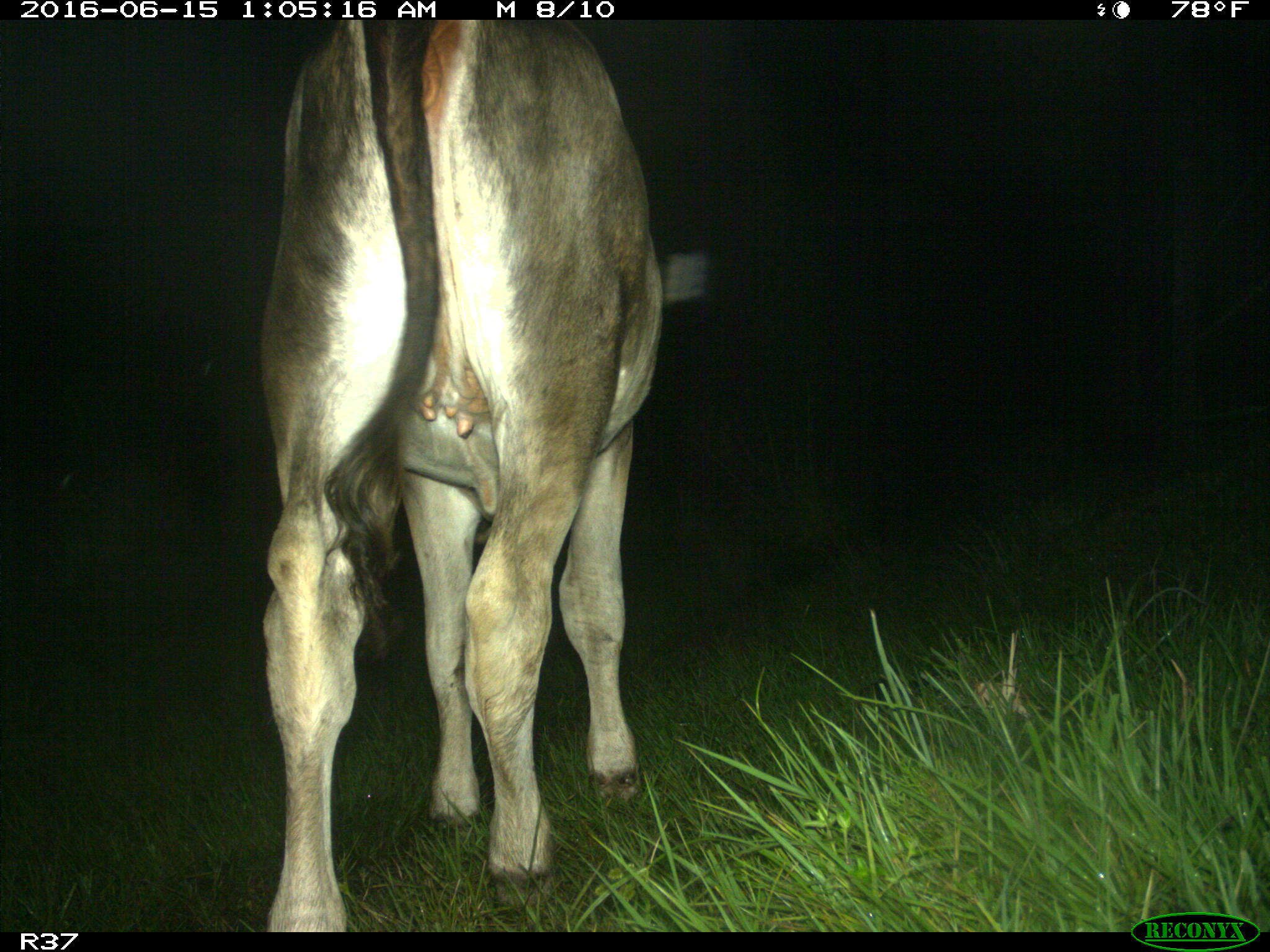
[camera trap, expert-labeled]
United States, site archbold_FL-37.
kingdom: Animalia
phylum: Chordata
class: Mammalia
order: Artiodactyla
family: Bovidae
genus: Bos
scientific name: Bos taurus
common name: domestic cow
Bos taurus (domestic cow).